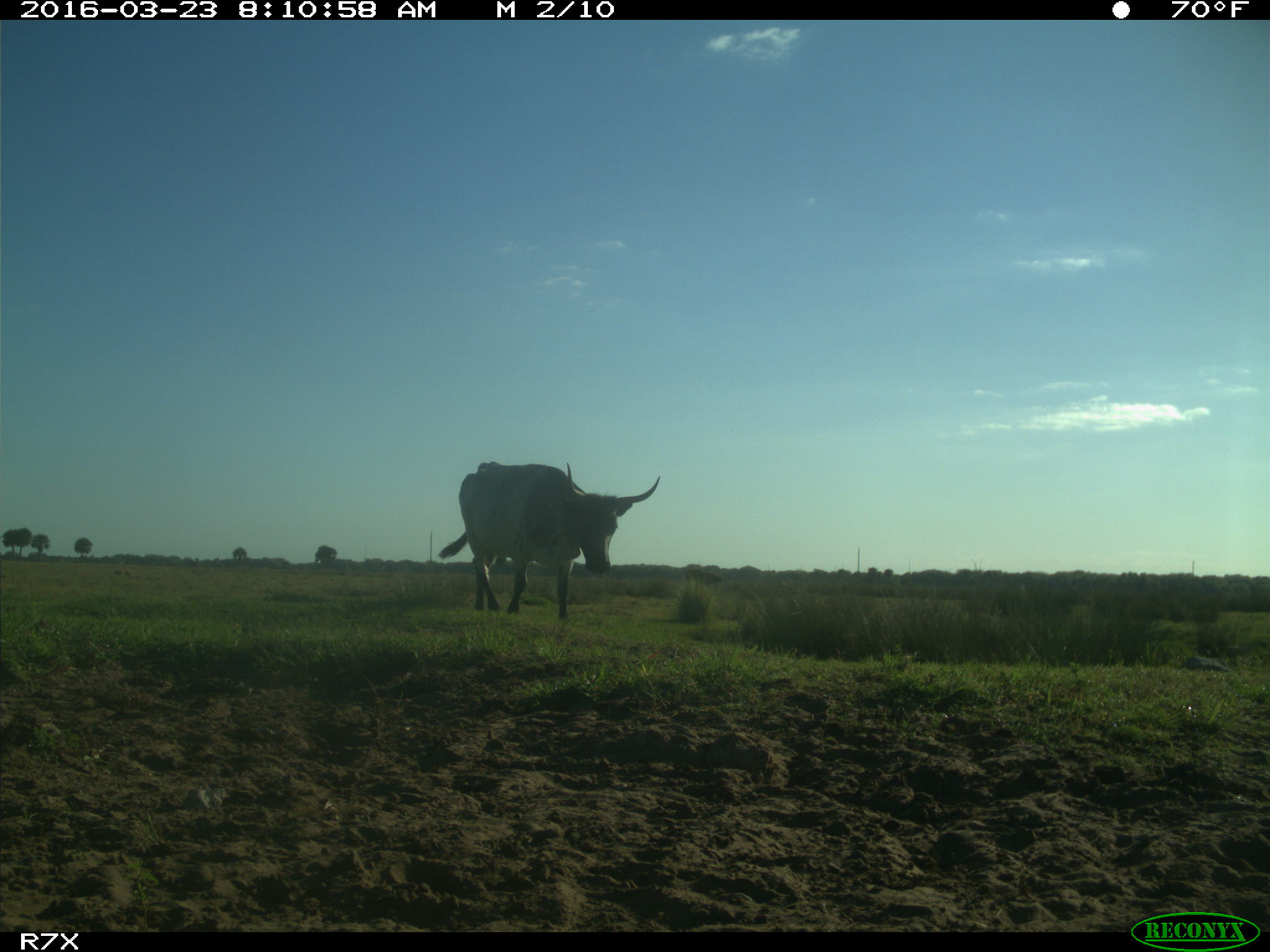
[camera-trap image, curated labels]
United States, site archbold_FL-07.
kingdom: Animalia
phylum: Chordata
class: Mammalia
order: Artiodactyla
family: Bovidae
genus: Bos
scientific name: Bos taurus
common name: domestic cow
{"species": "Bos taurus (domestic cow)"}